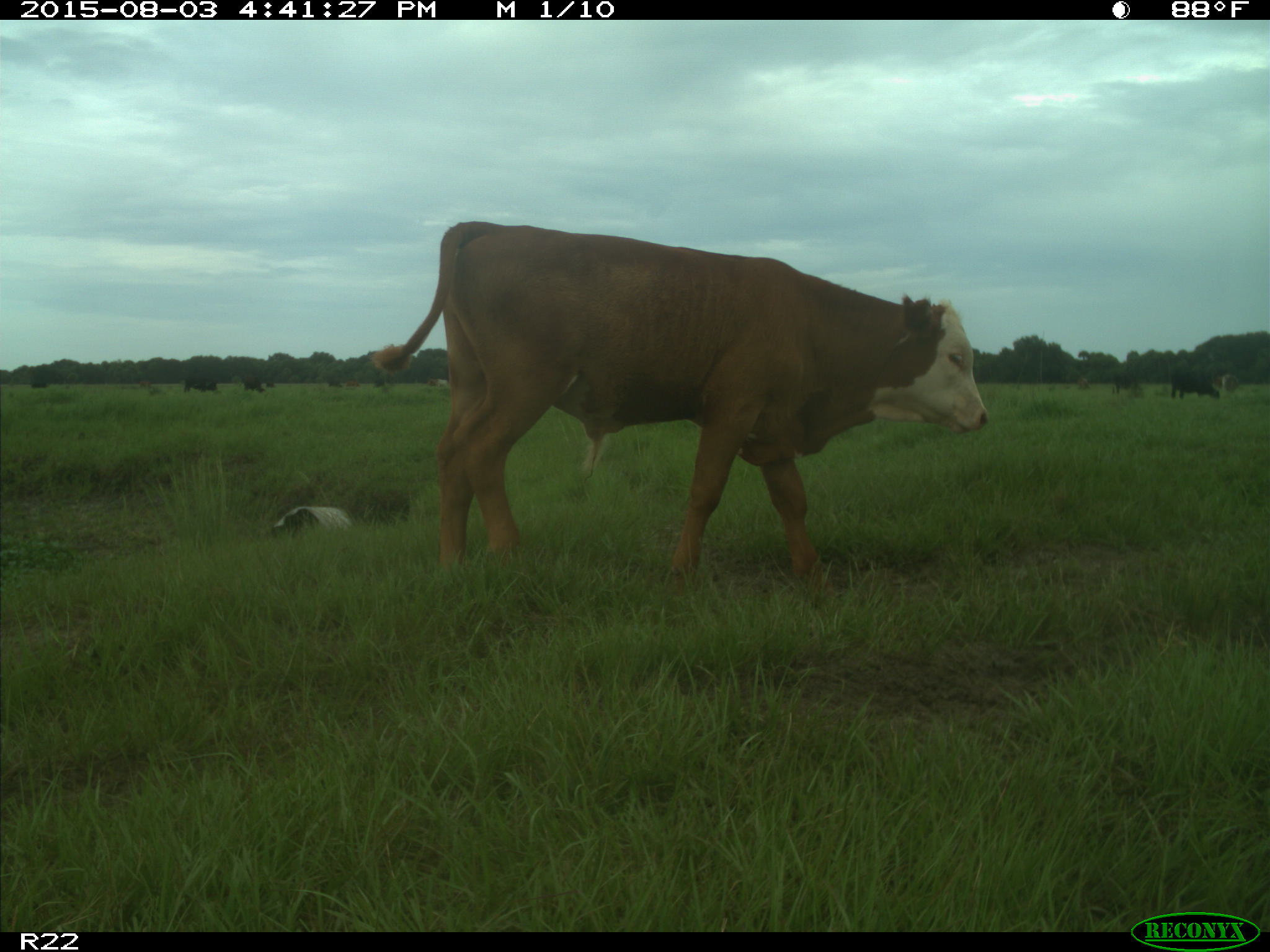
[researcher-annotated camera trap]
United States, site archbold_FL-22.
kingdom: Animalia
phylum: Chordata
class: Mammalia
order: Artiodactyla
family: Bovidae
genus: Bos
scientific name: Bos taurus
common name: domestic cow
Bos taurus (domestic cow).